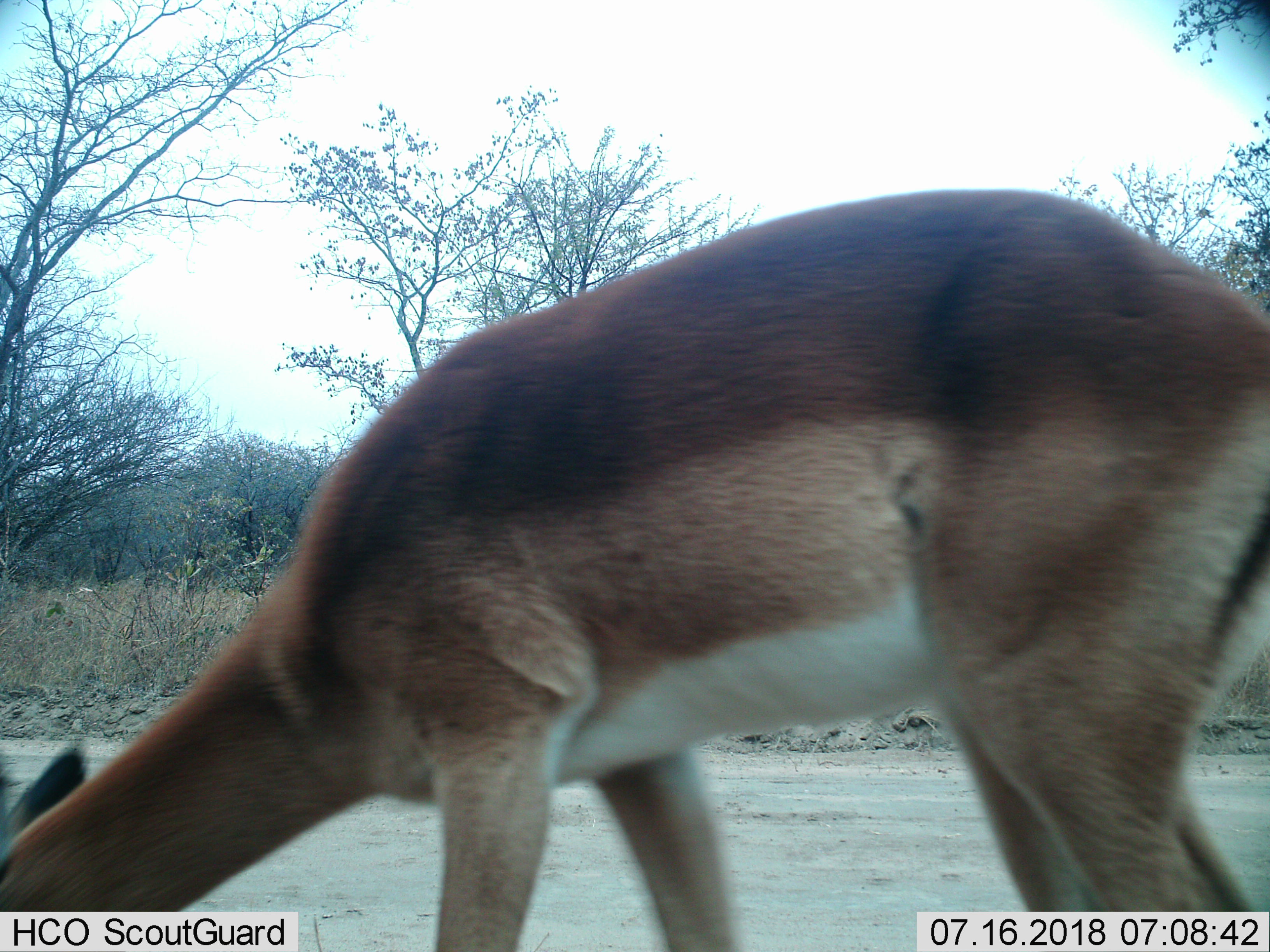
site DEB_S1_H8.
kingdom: Animalia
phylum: Chordata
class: Mammalia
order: Artiodactyla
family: Bovidae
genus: Aepyceros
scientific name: Aepyceros melampus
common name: impala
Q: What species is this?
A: Impala (Aepyceros melampus).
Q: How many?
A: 1.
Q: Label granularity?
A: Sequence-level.